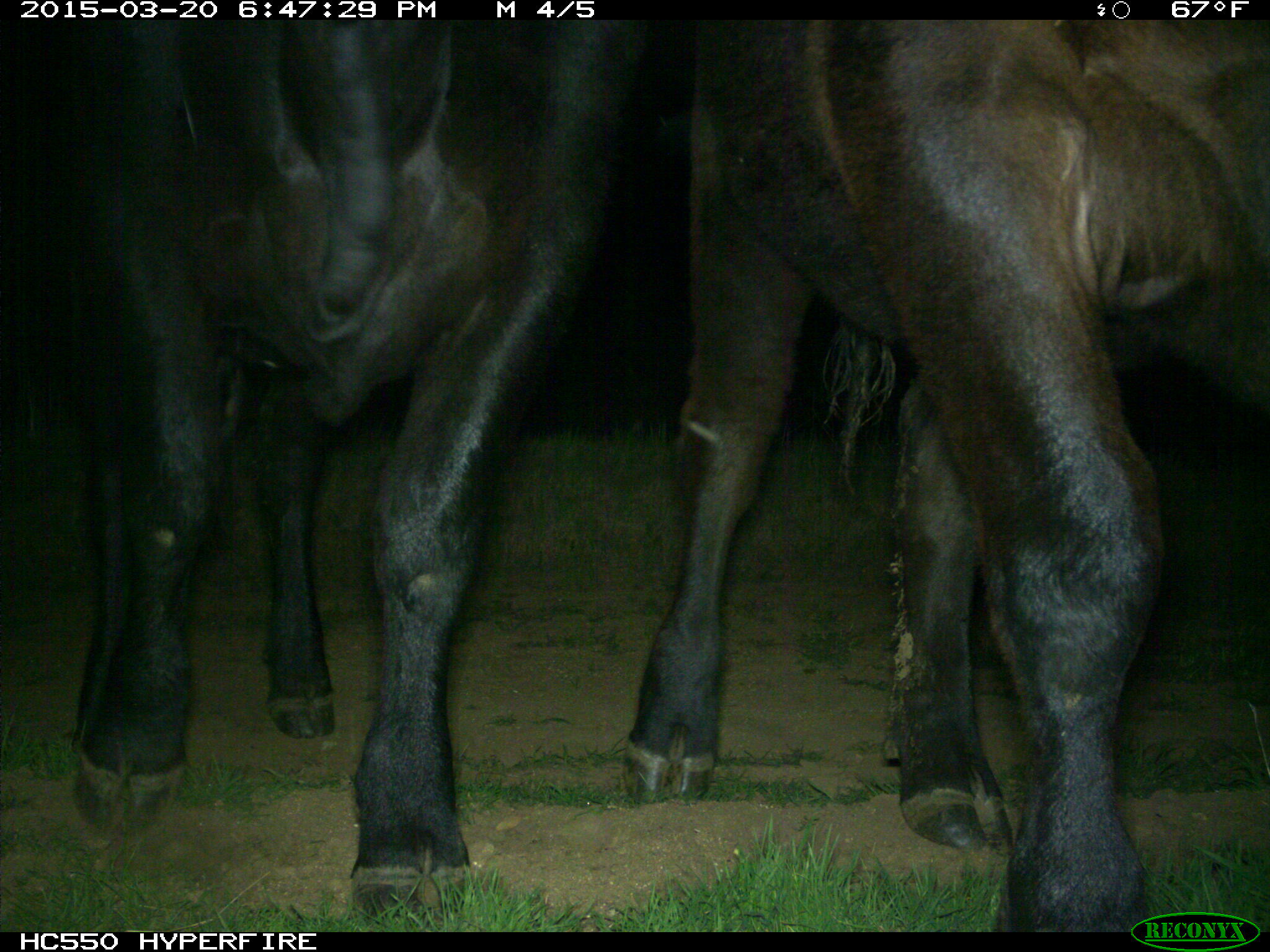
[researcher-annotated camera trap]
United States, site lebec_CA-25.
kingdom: Animalia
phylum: Chordata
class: Mammalia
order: Artiodactyla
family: Bovidae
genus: Bos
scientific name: Bos taurus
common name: domestic cow